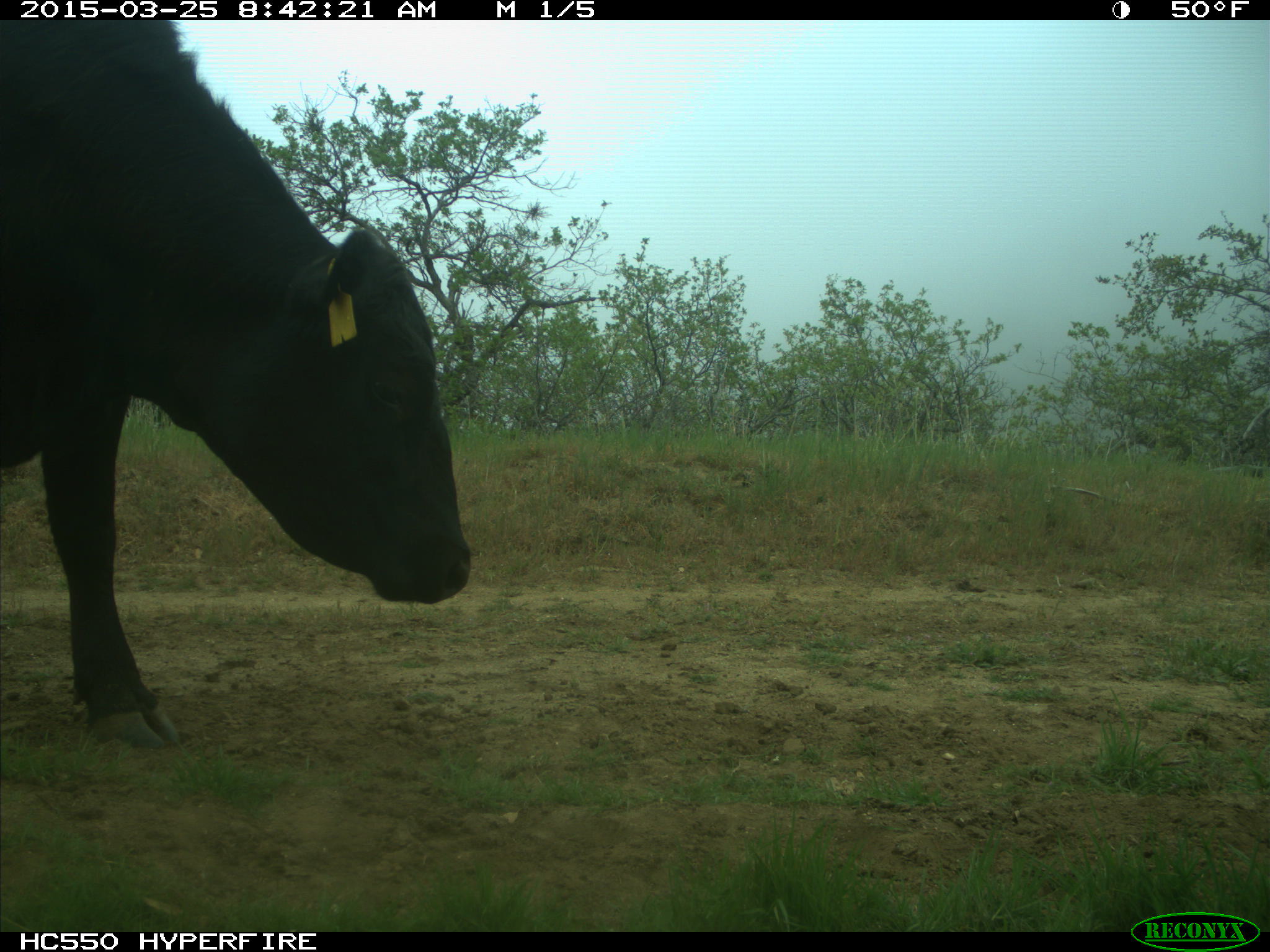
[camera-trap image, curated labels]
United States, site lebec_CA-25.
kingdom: Animalia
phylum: Chordata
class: Mammalia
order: Artiodactyla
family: Bovidae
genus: Bos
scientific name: Bos taurus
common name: domestic cow